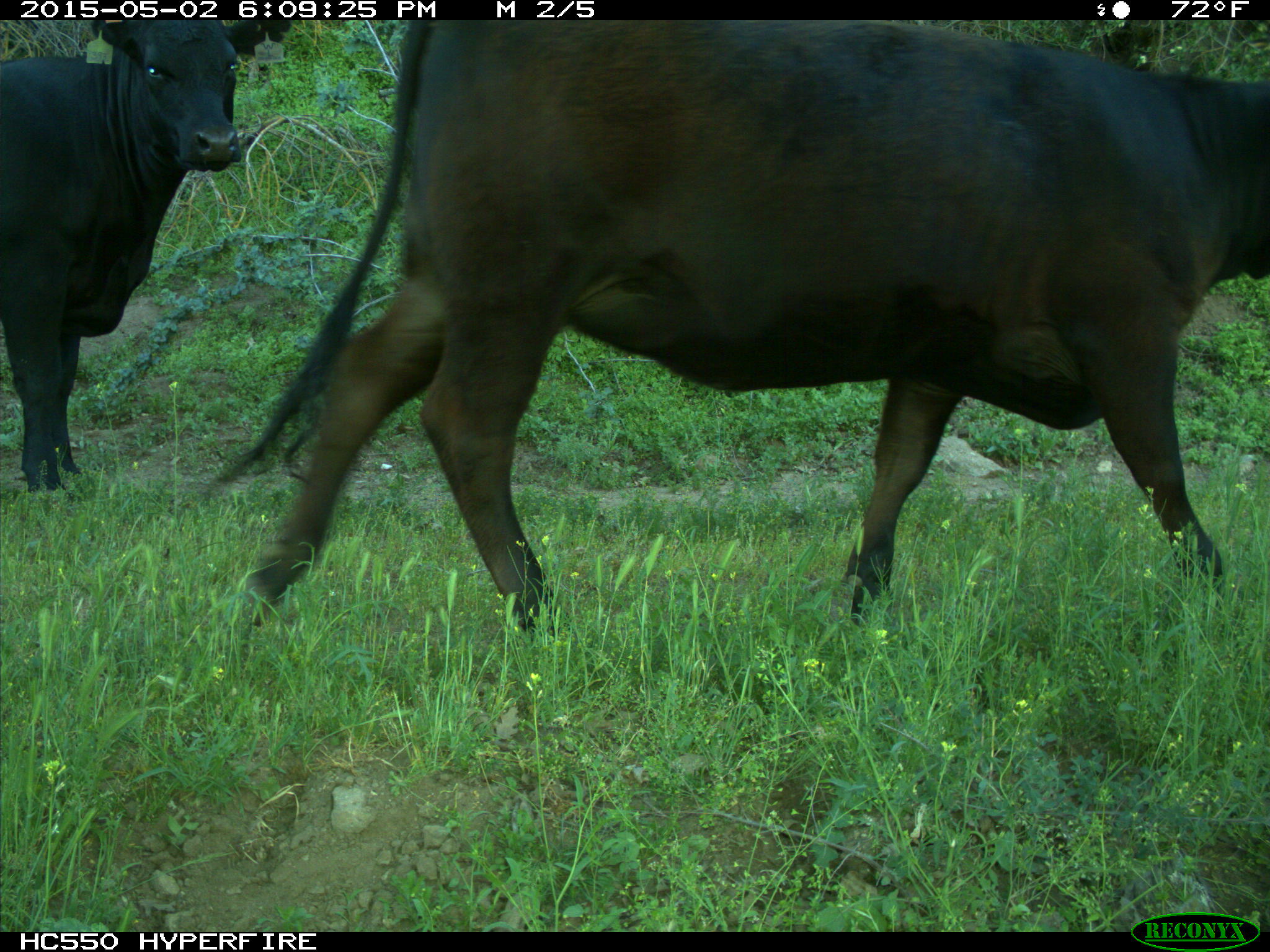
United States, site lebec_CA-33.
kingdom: Animalia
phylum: Chordata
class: Mammalia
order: Artiodactyla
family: Bovidae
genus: Bos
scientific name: Bos taurus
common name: domestic cow